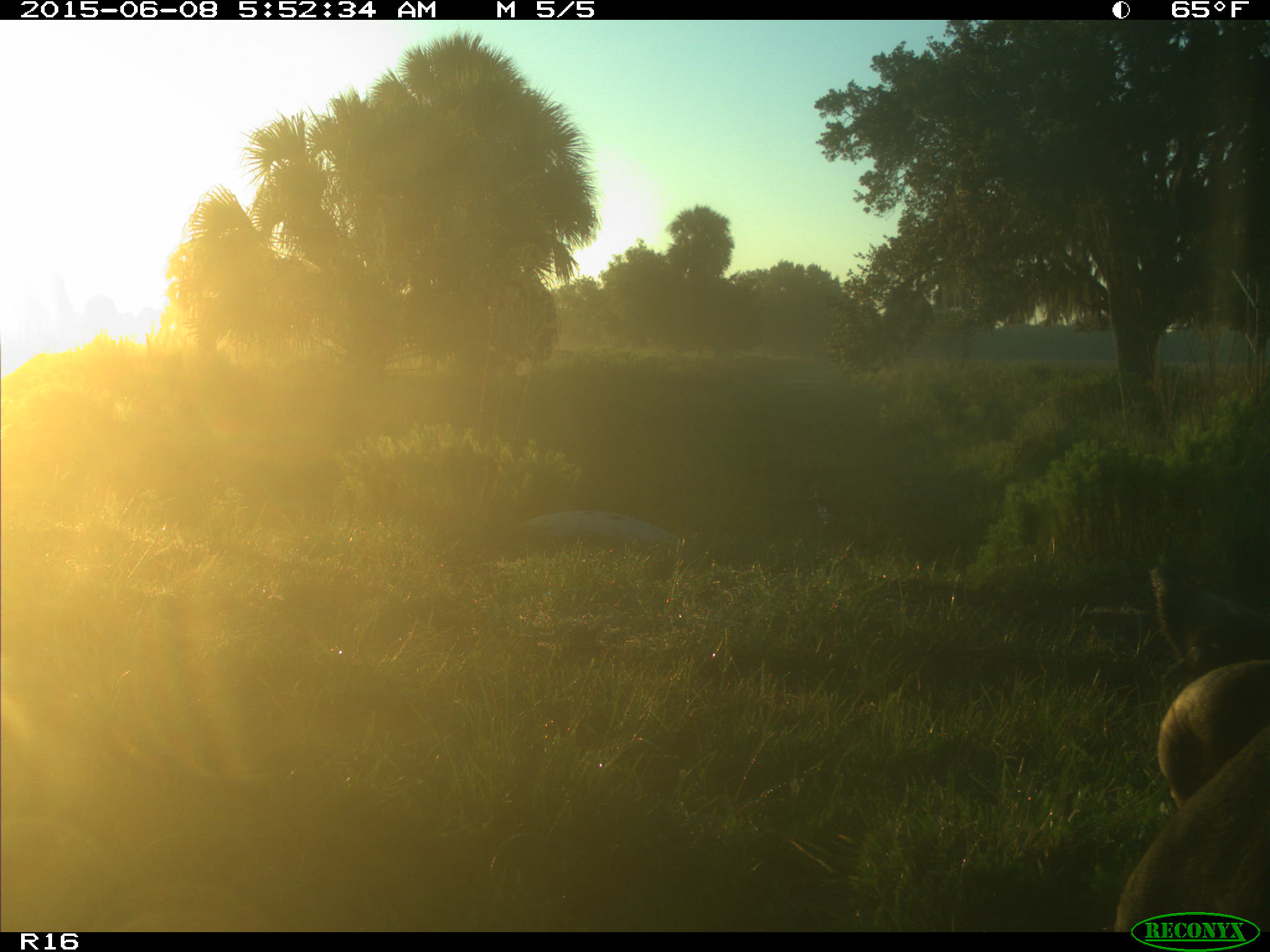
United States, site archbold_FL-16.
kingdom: Animalia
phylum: Chordata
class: Mammalia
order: Artiodactyla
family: Bovidae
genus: Bos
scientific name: Bos taurus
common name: domestic cow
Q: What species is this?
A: Bos taurus (domestic cow).